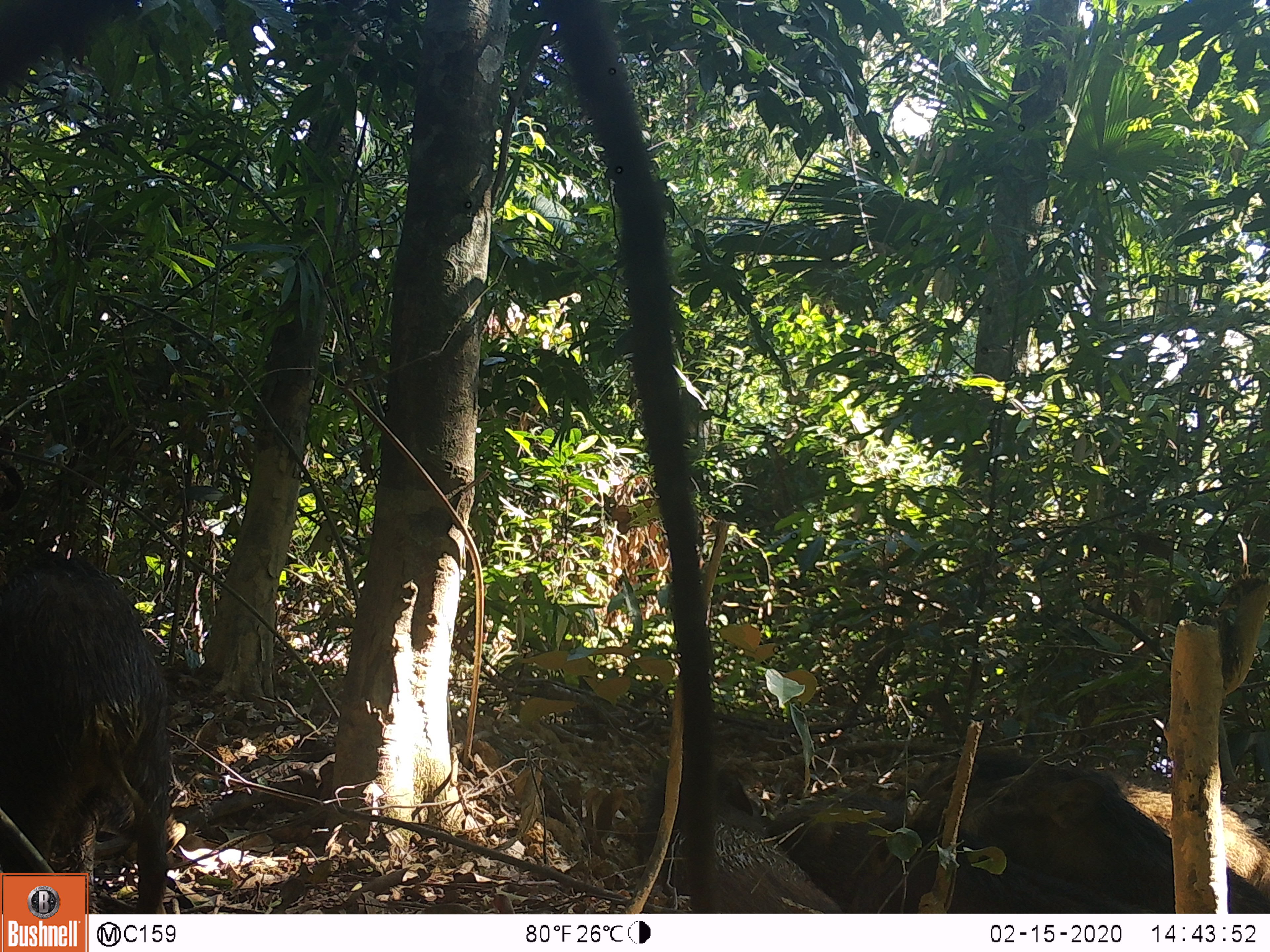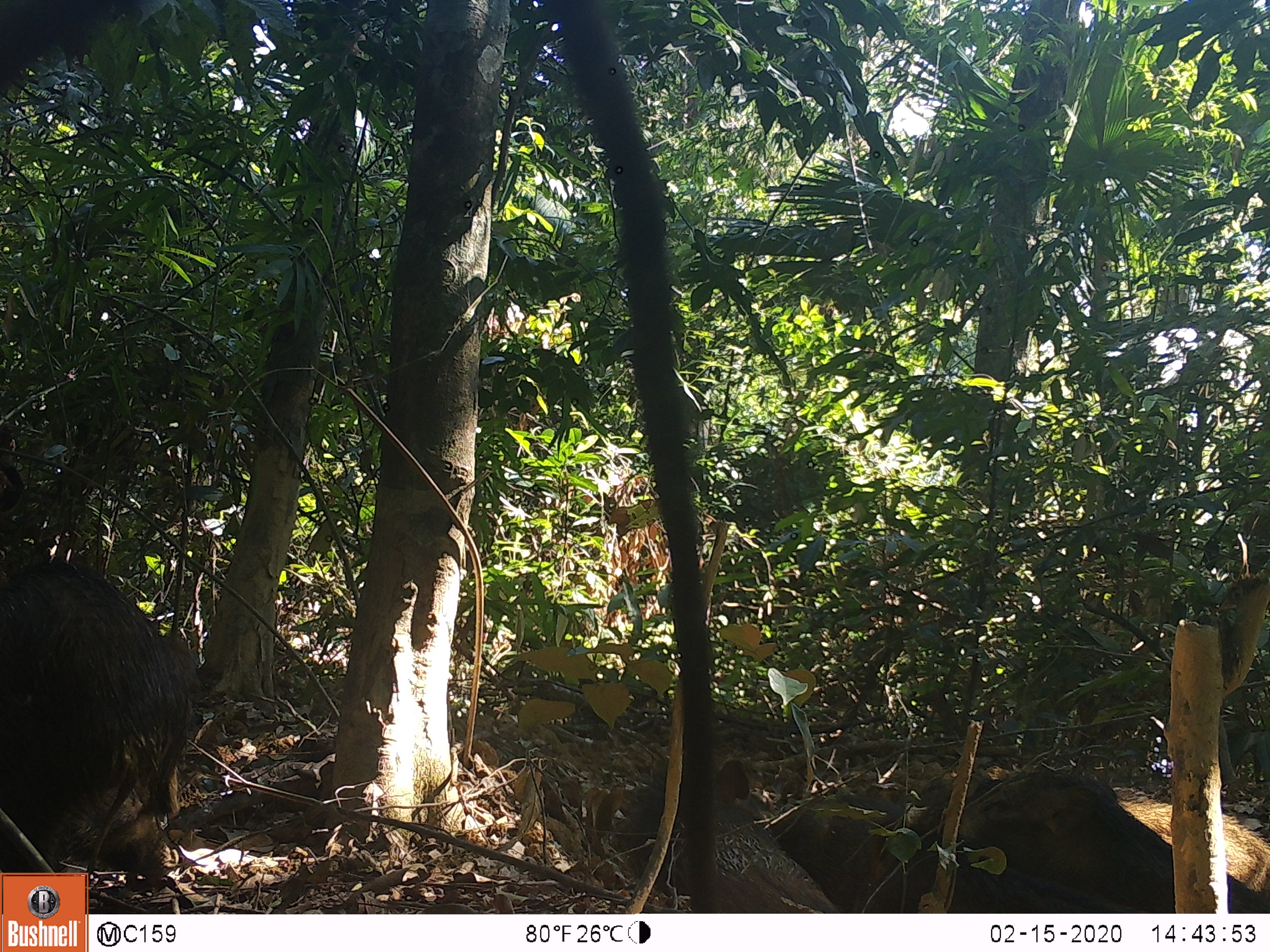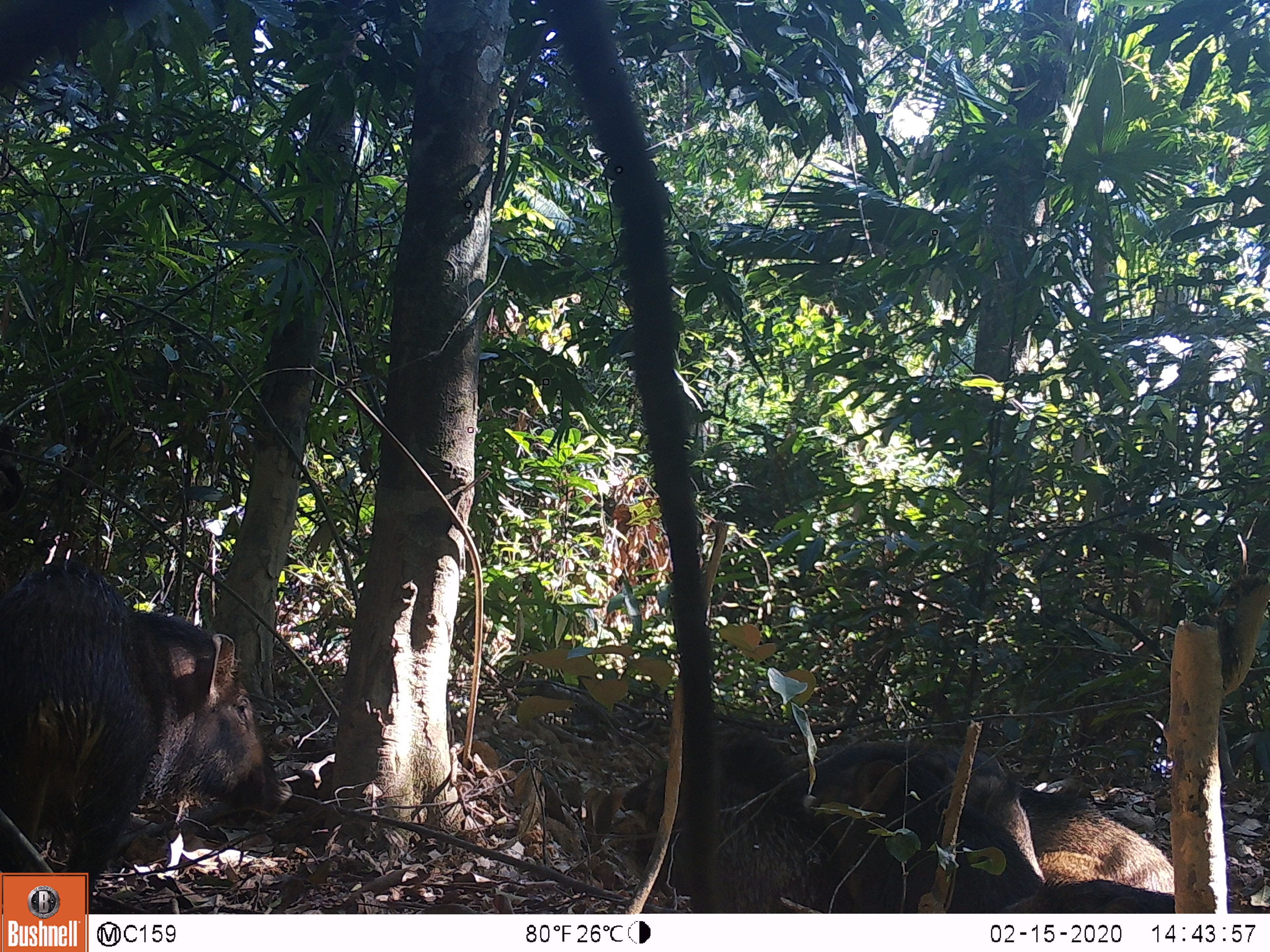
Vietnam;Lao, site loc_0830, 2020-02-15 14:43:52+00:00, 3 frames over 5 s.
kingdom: Animalia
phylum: Chordata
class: Mammalia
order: Artiodactyla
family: Suidae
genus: Sus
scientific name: Sus scrofa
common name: eurasian wild pig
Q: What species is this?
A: Eurasian wild pig (Sus scrofa).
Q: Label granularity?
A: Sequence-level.